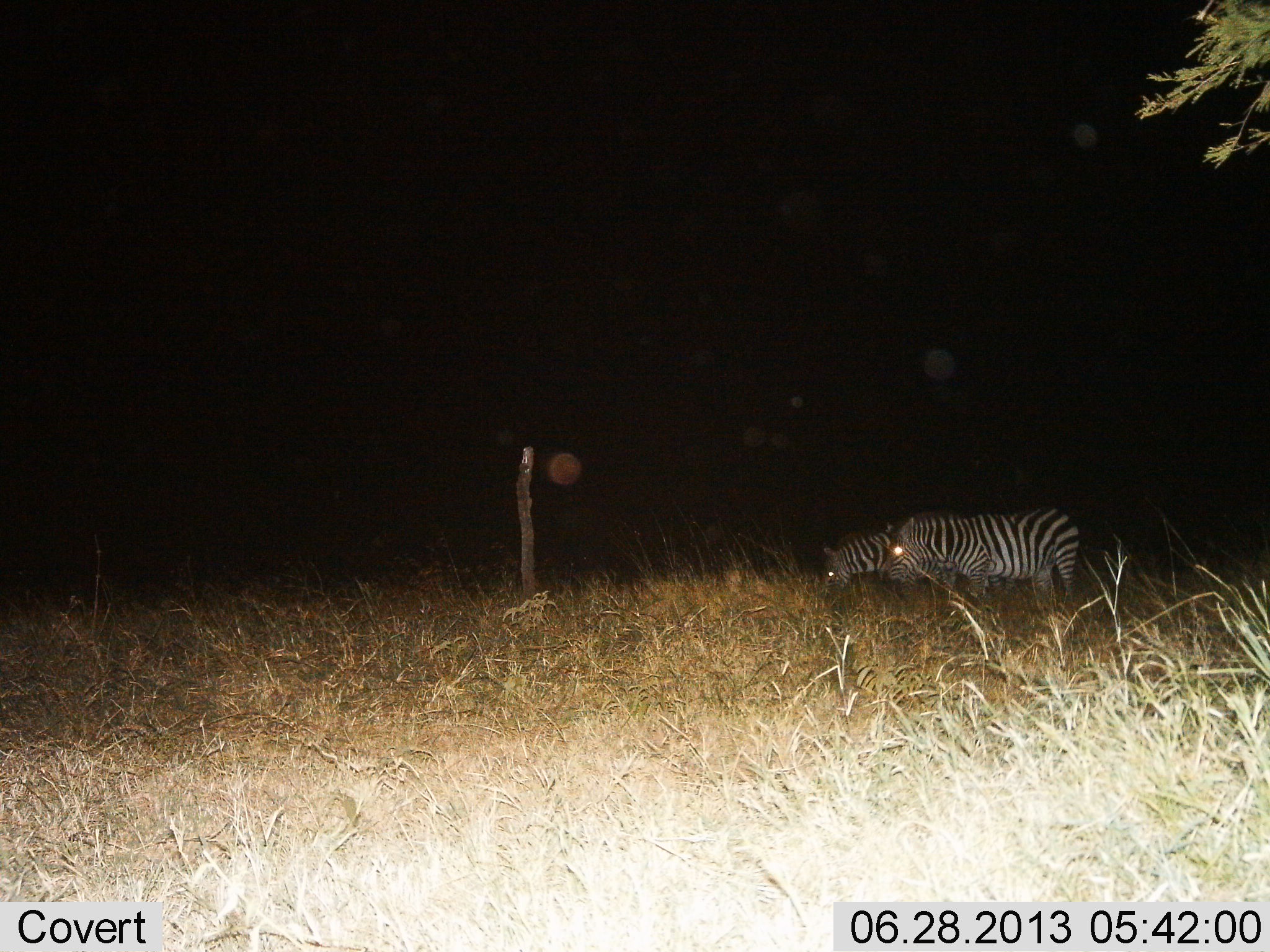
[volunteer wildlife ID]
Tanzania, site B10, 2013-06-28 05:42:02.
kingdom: Animalia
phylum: Chordata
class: Mammalia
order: Perissodactyla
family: Equidae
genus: Equus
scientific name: Equus quagga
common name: plains zebra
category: zebra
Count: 2.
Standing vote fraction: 47%.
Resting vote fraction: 0%.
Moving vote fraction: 16%.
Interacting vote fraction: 0%.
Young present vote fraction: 0%.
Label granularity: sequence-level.